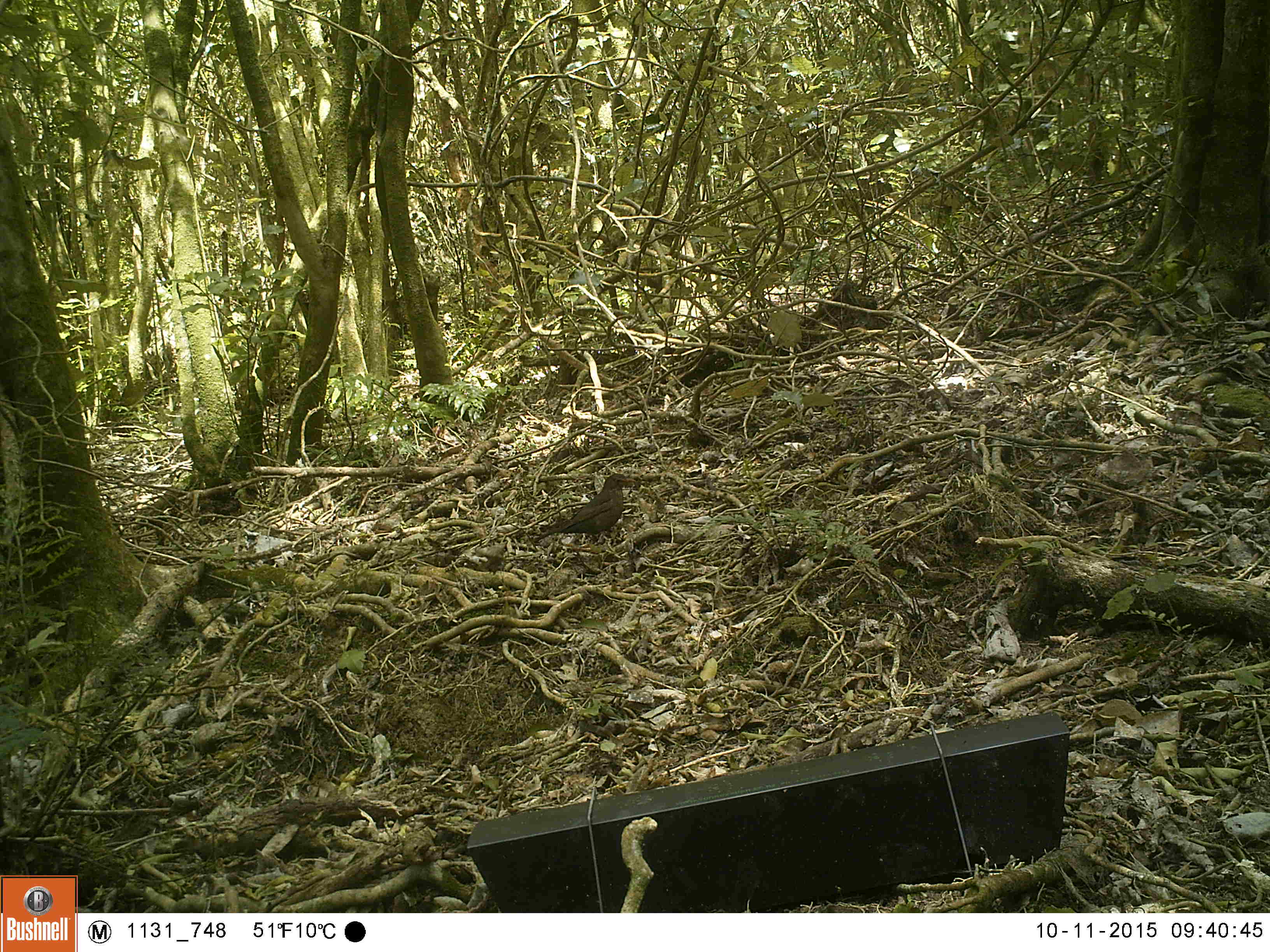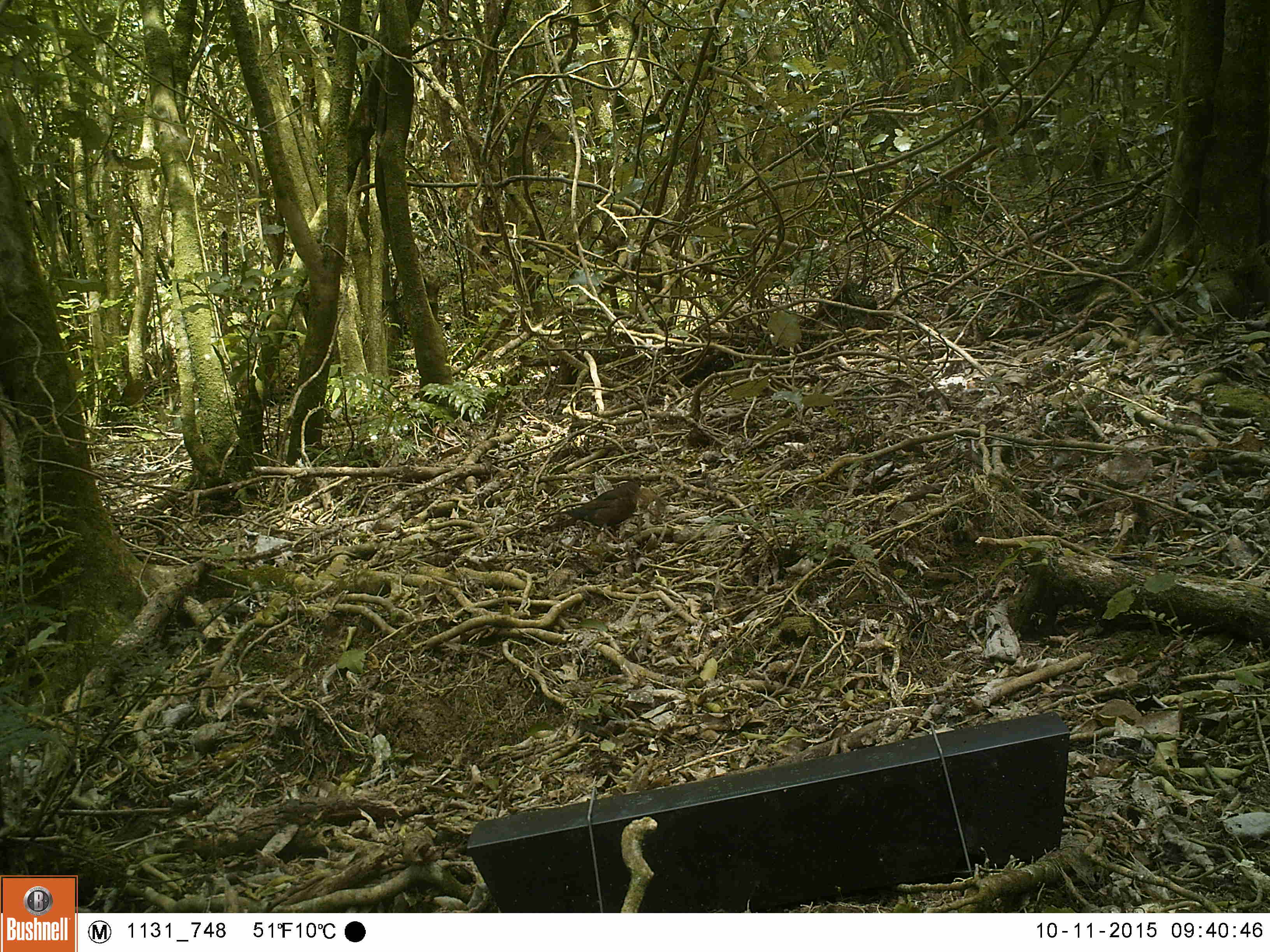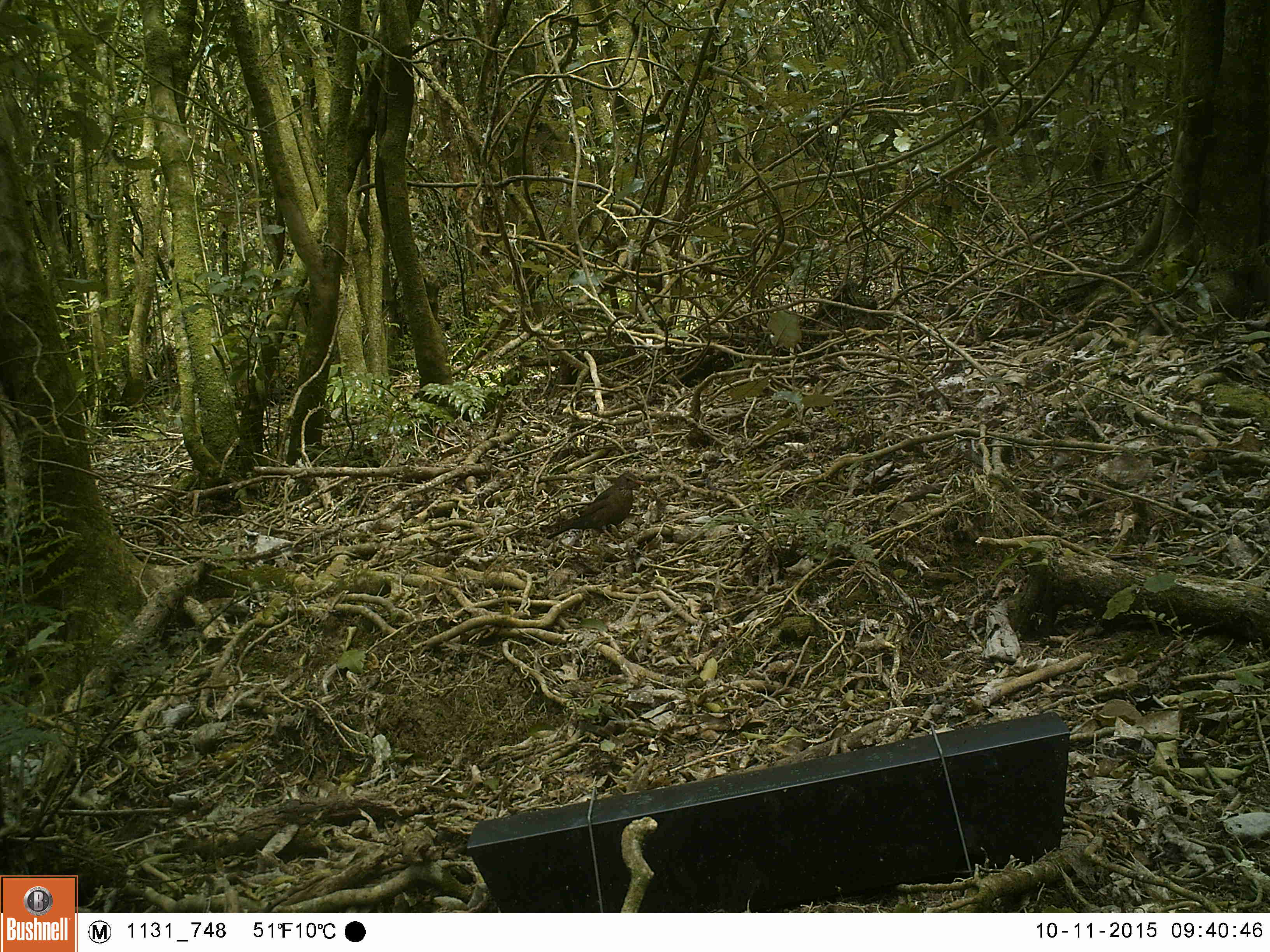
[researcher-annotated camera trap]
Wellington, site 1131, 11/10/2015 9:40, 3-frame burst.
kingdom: Animalia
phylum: Chordata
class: Aves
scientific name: Aves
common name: bird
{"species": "bird (Aves)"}